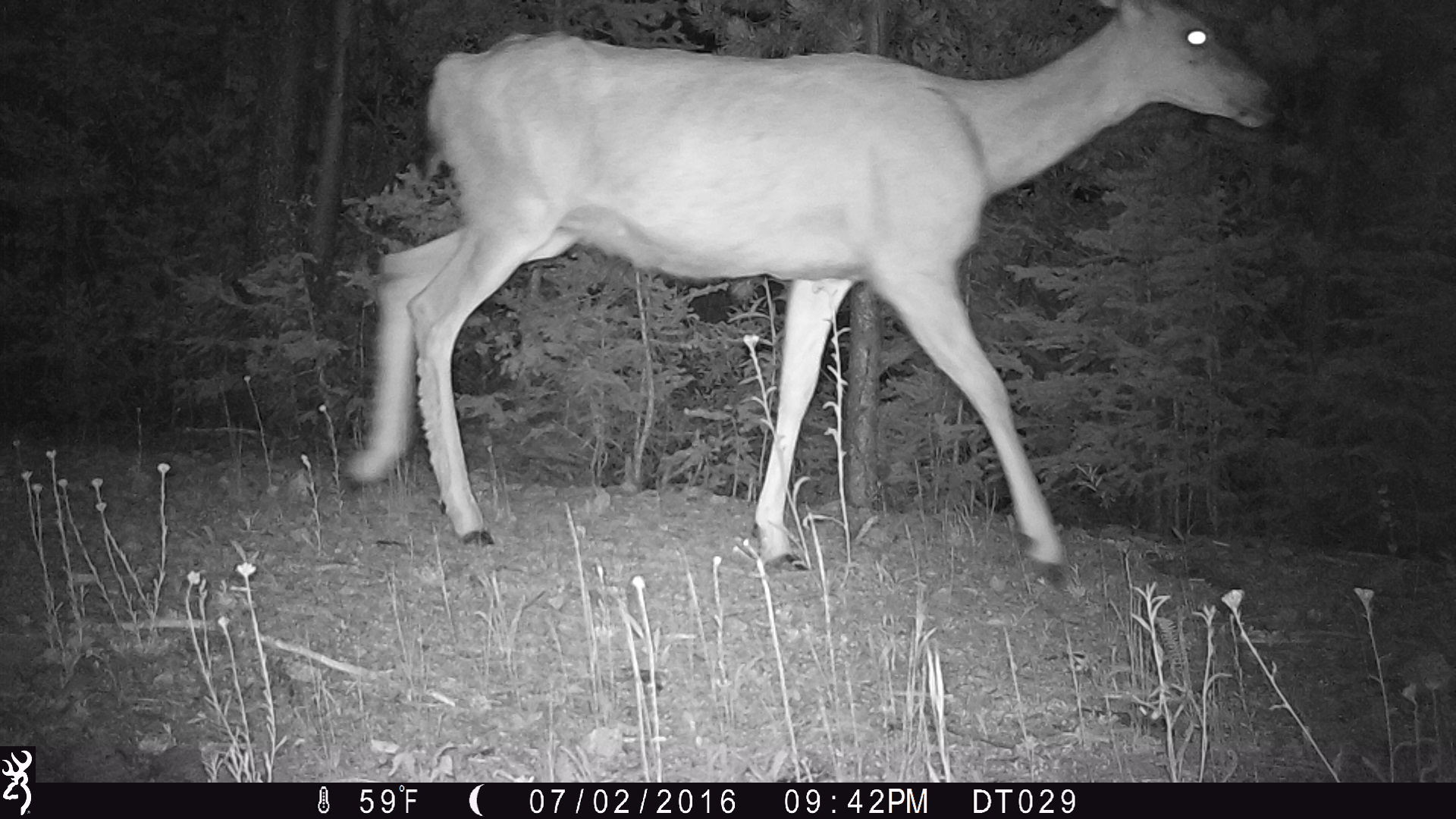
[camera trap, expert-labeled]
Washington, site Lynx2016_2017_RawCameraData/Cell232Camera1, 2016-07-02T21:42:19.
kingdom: Animalia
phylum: Chordata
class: Mammalia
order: Artiodactyla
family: Cervidae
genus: Odocoileus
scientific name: Odocoileus hemionus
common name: mule deer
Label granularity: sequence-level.